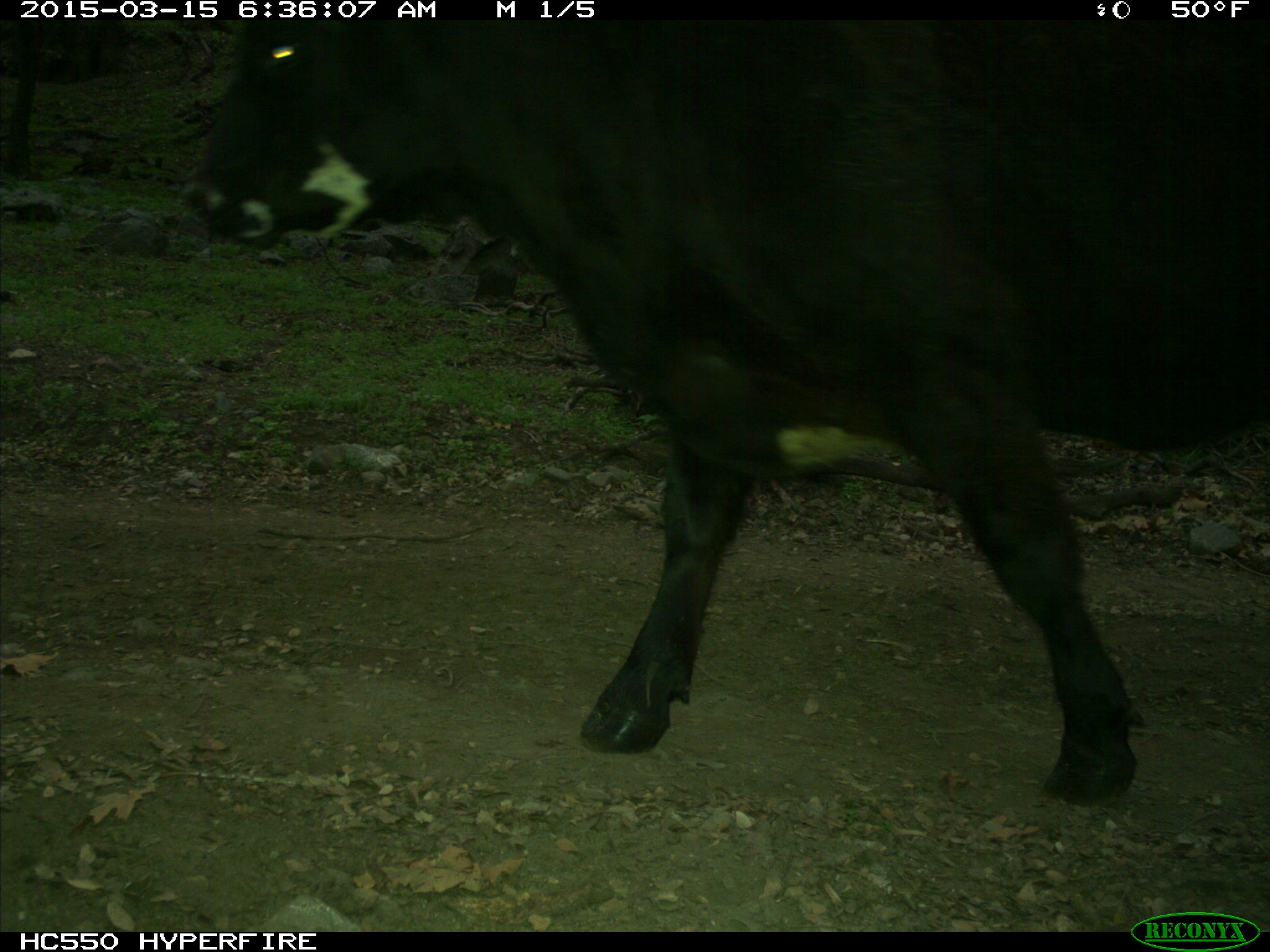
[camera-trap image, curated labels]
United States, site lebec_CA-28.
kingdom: Animalia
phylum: Chordata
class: Mammalia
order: Artiodactyla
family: Bovidae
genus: Bos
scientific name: Bos taurus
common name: domestic cow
Bos taurus (domestic cow).